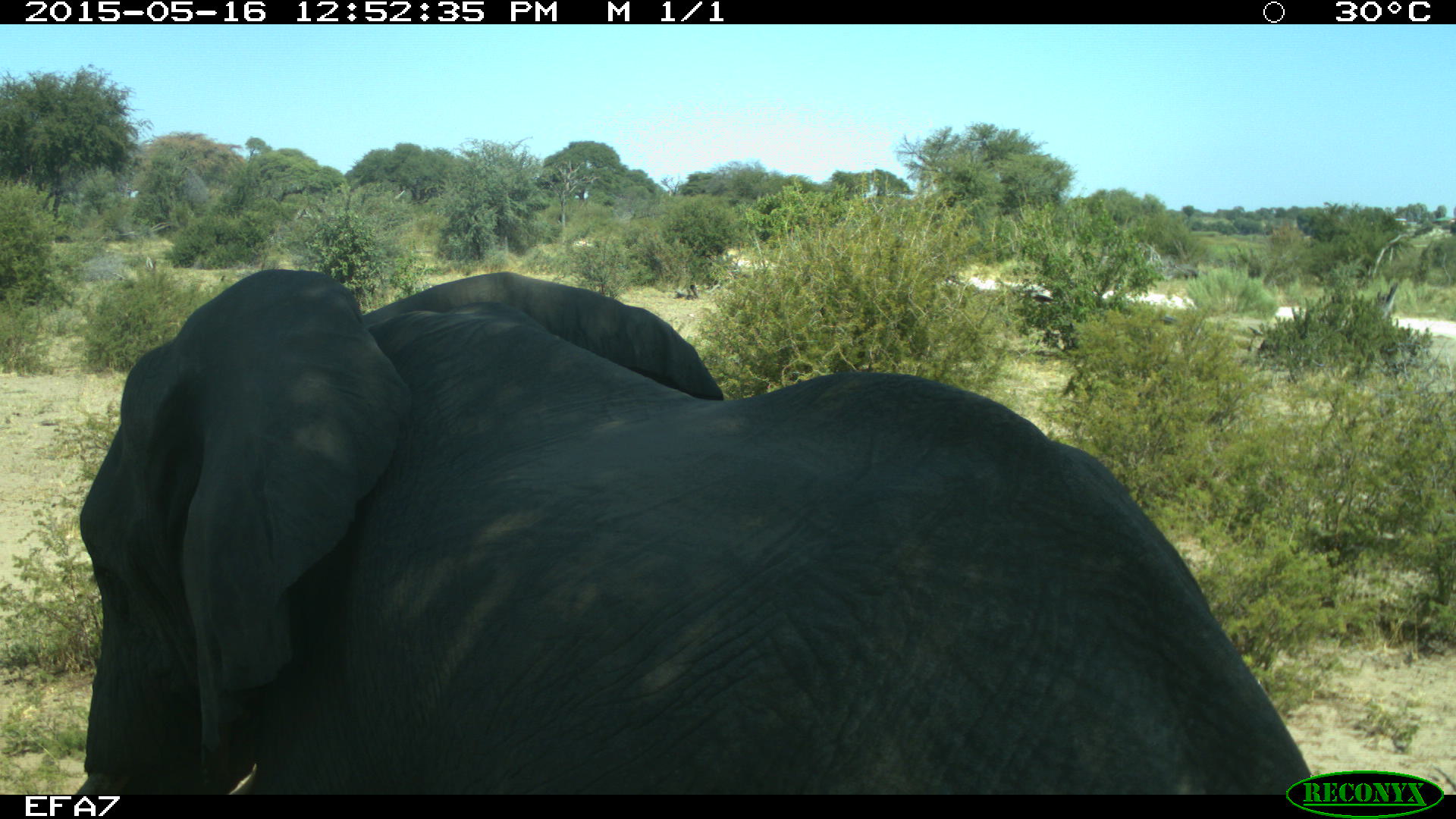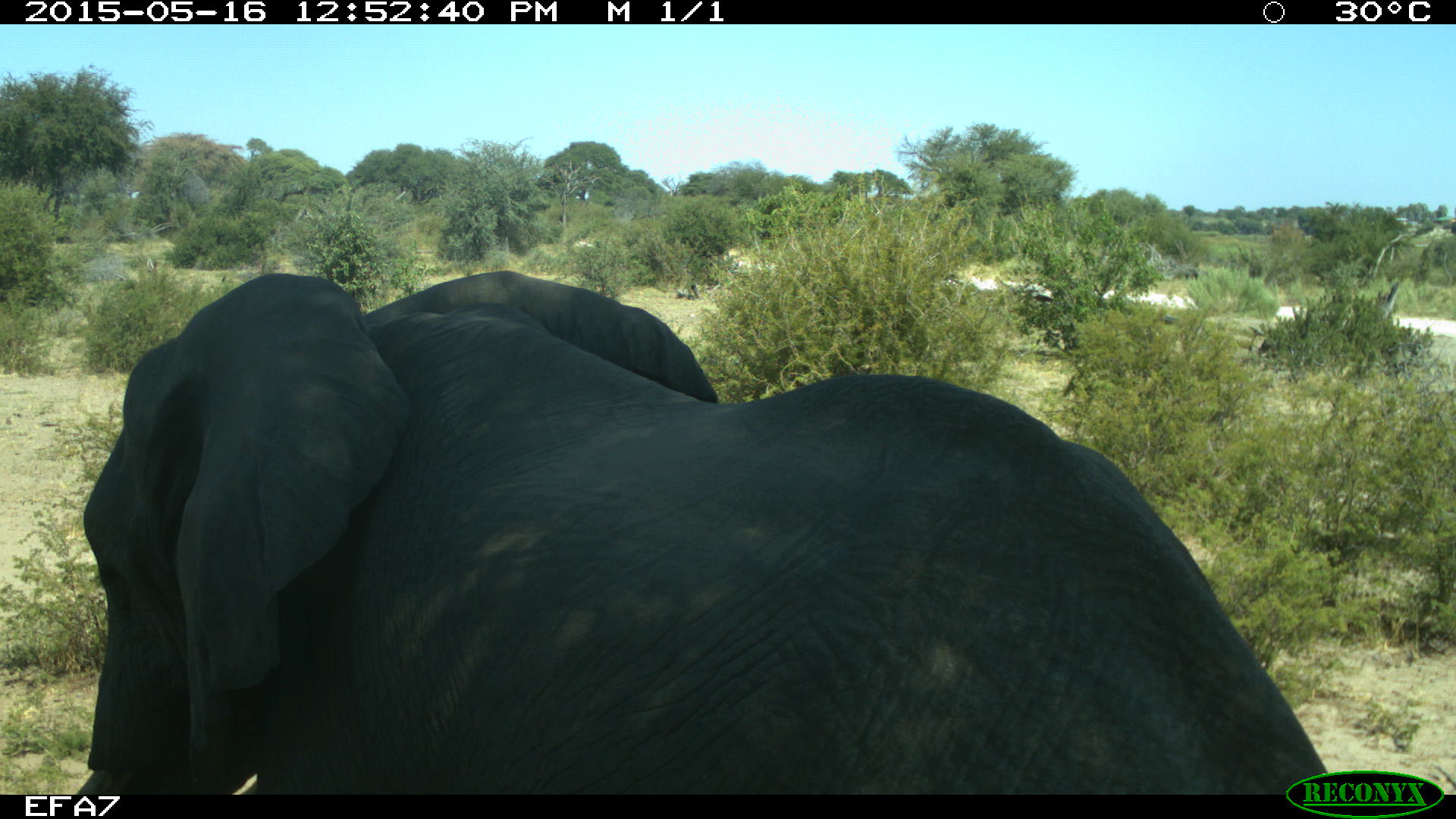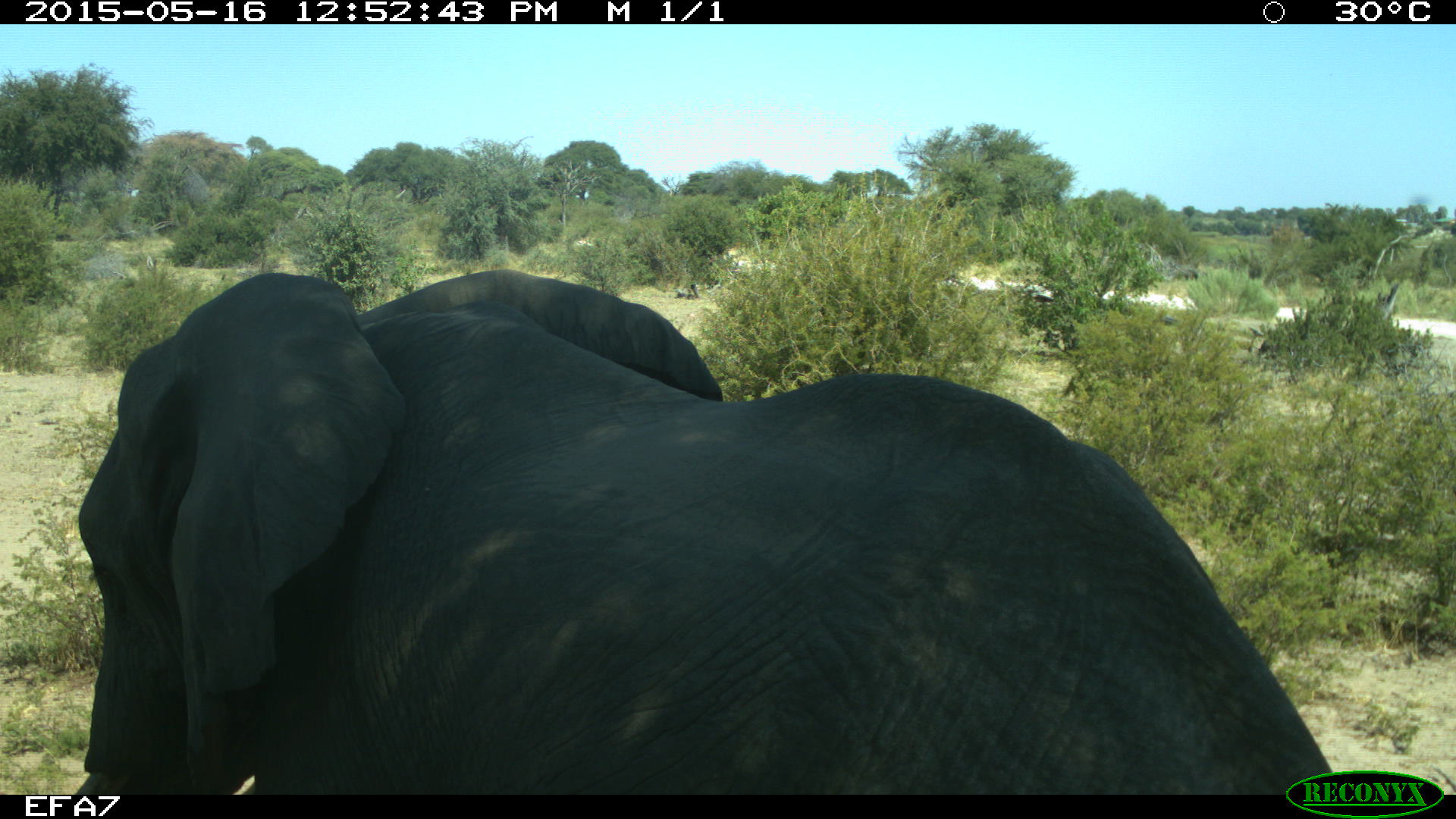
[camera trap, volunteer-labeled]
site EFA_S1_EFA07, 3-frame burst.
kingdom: Animalia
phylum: Chordata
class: Mammalia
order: Proboscidea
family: Elephantidae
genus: Loxodonta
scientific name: Loxodonta africana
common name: african bush elephant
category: elephant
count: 1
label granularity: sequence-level